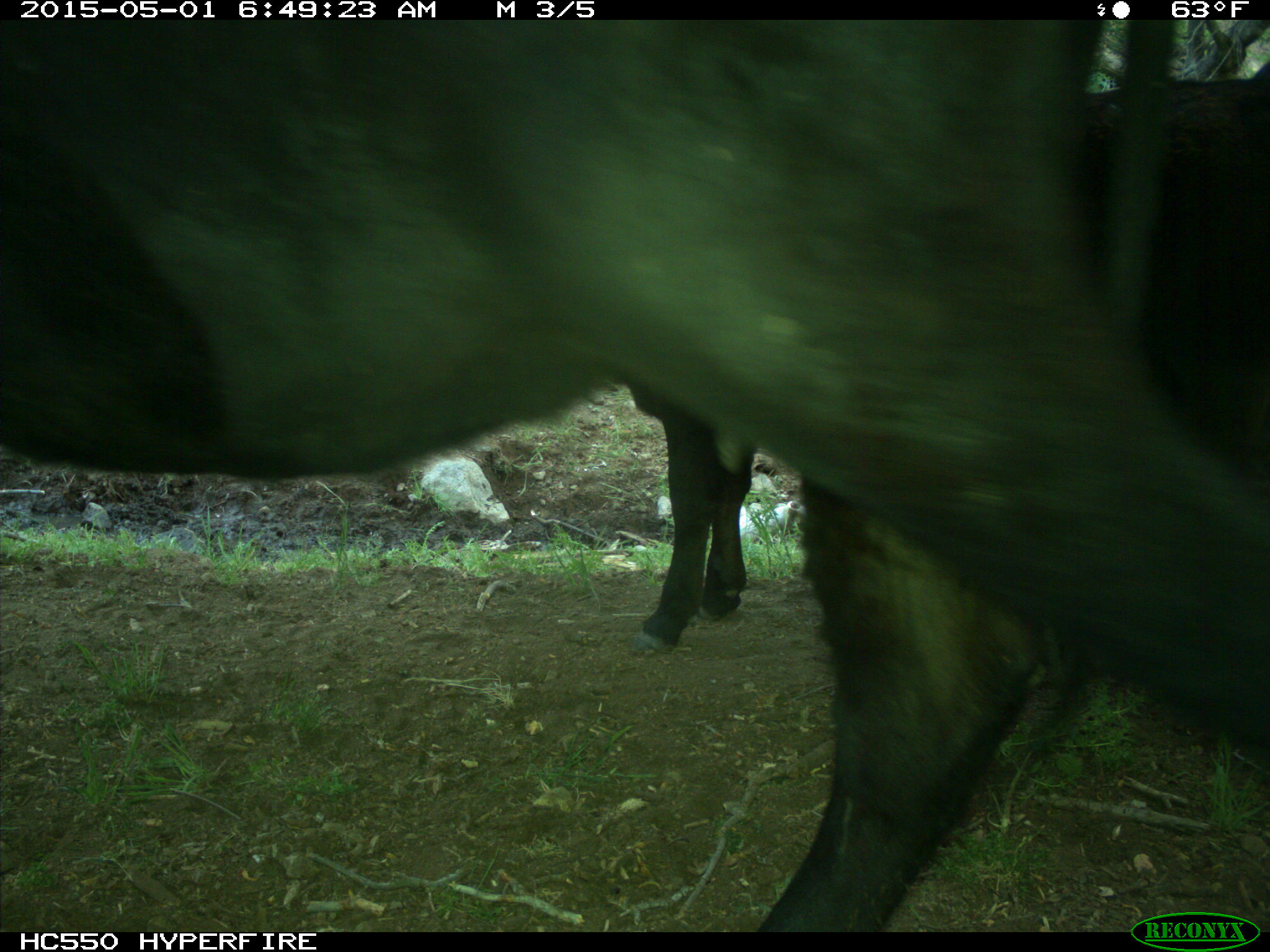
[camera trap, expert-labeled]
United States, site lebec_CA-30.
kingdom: Animalia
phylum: Chordata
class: Mammalia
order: Artiodactyla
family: Bovidae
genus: Bos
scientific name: Bos taurus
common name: domestic cow